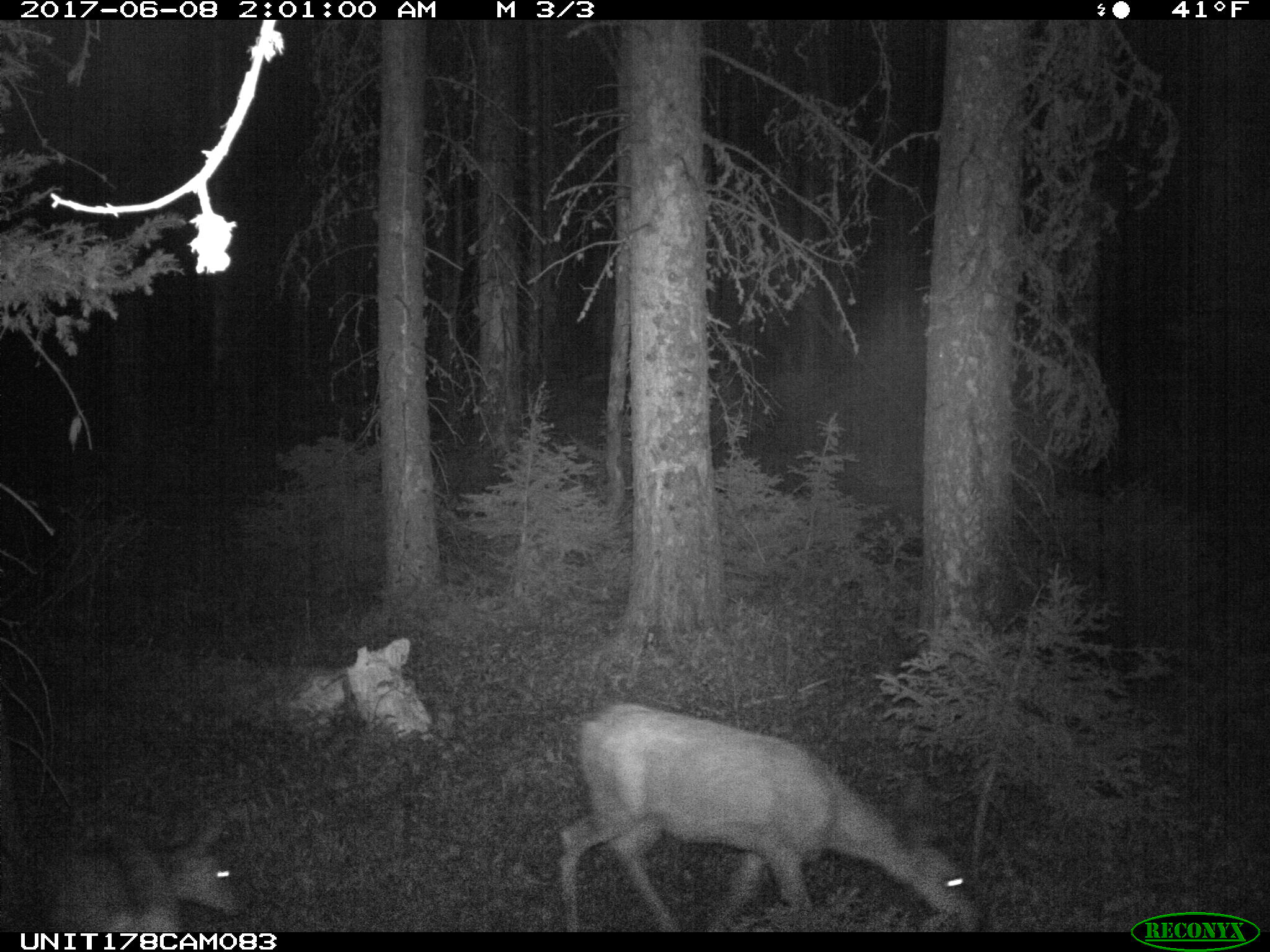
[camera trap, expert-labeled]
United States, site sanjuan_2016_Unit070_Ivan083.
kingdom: Animalia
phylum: Chordata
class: Mammalia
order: Artiodactyla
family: Cervidae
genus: Odocoileus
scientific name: Odocoileus hemionus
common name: mule deer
Odocoileus hemionus (mule deer).